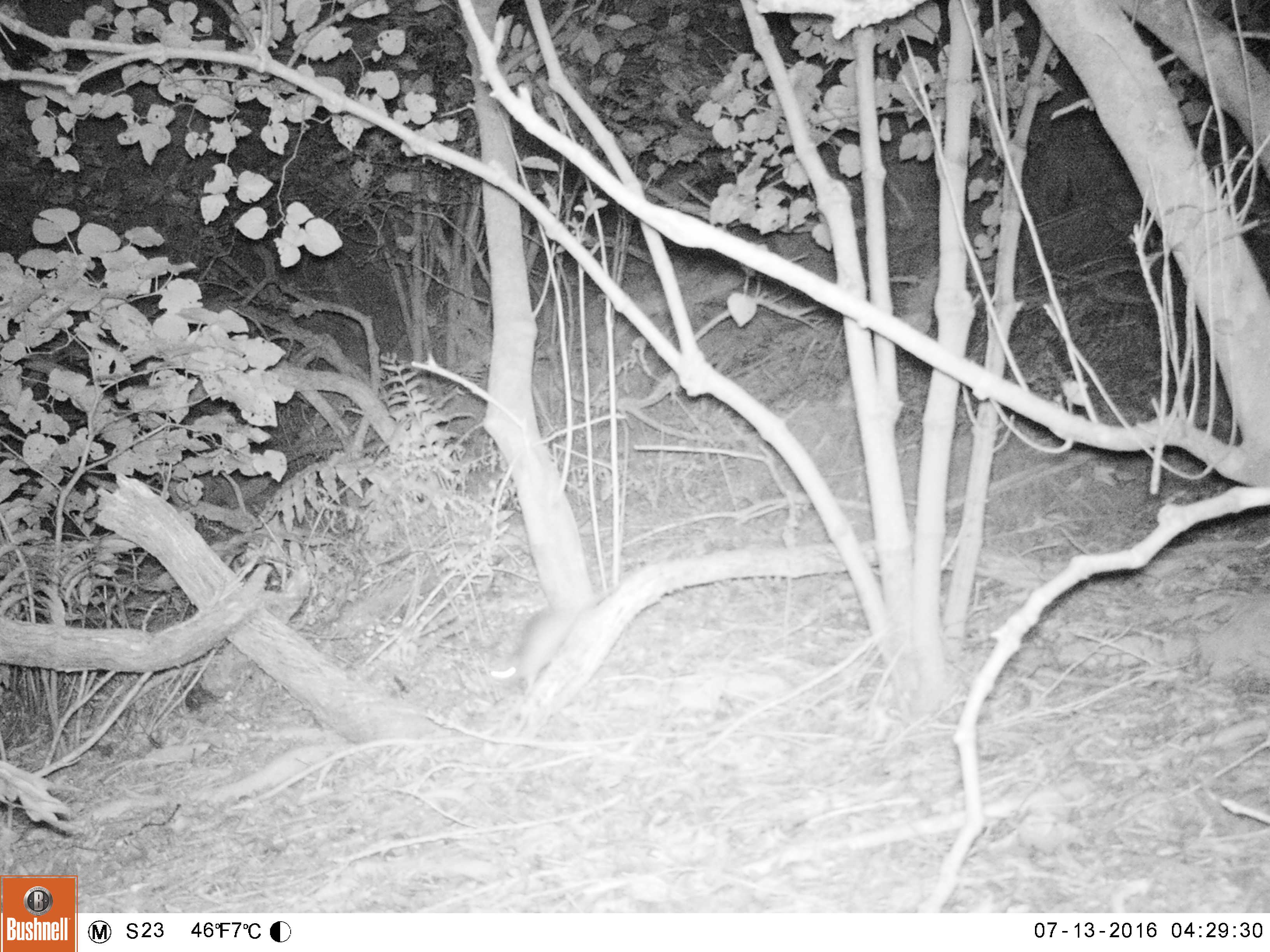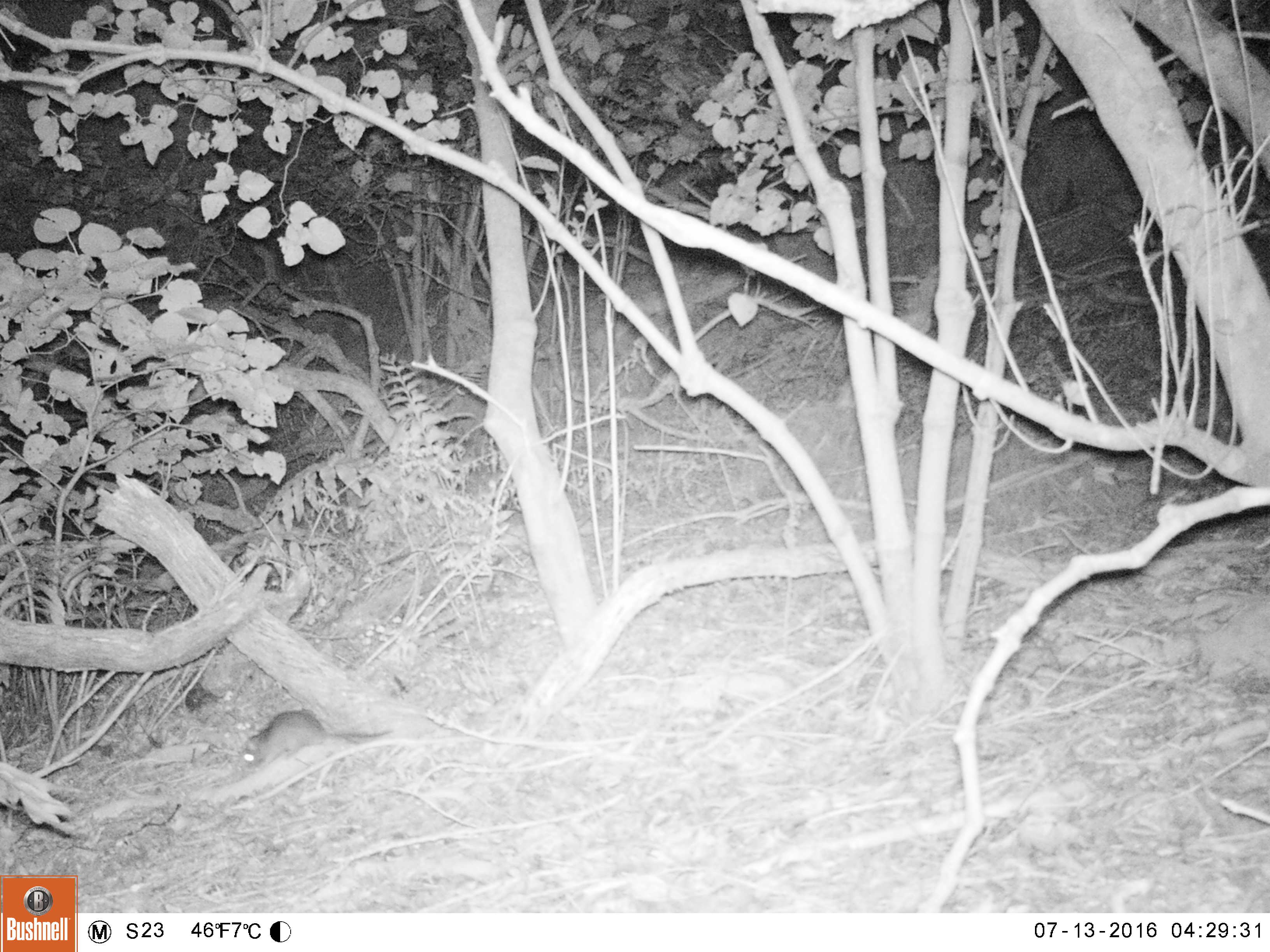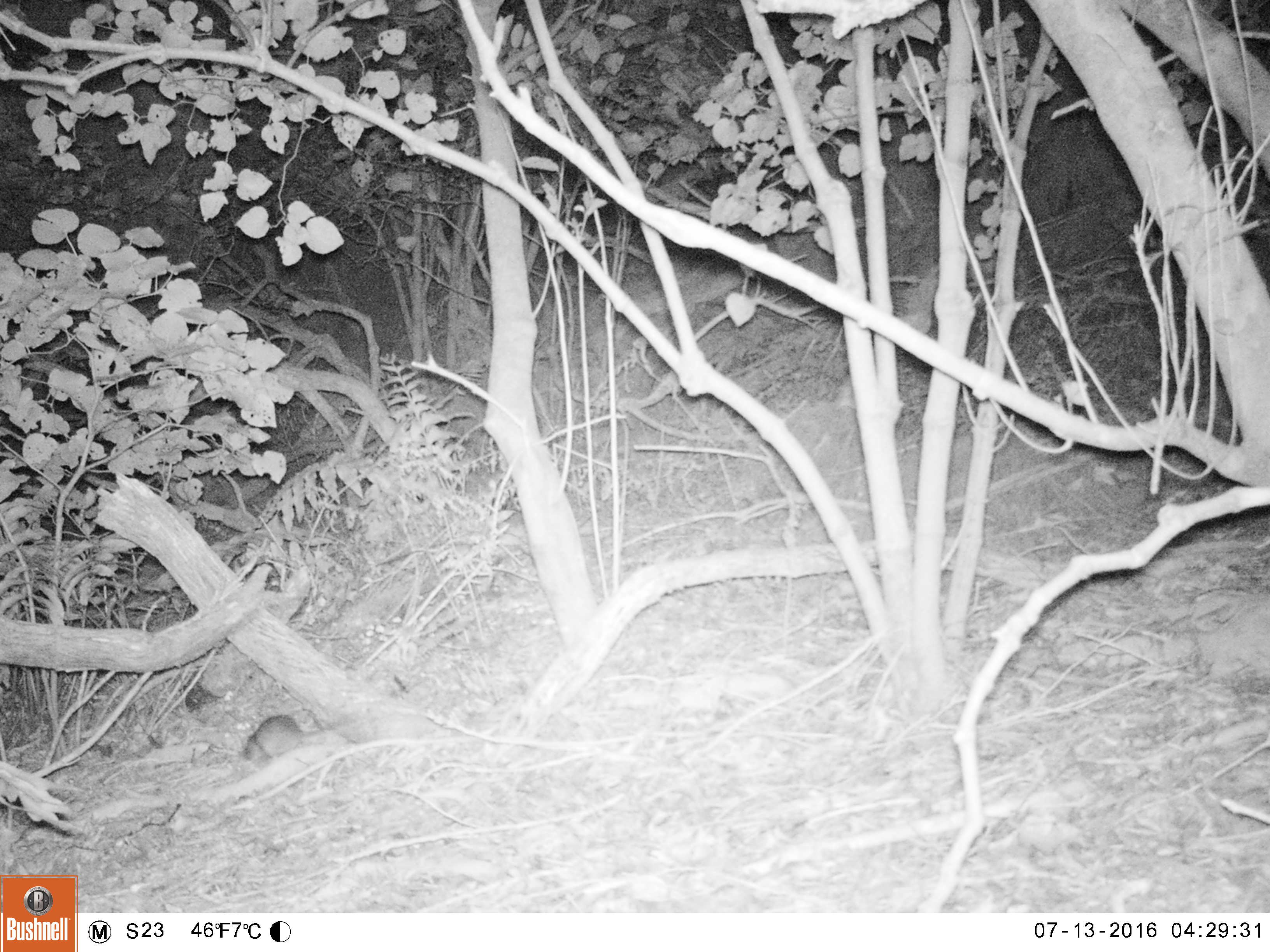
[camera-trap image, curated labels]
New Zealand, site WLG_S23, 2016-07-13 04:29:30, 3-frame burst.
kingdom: Animalia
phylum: Chordata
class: Mammalia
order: Rodentia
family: Muridae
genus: Rattus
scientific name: Rattus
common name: rat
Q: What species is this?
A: Rat (Rattus).